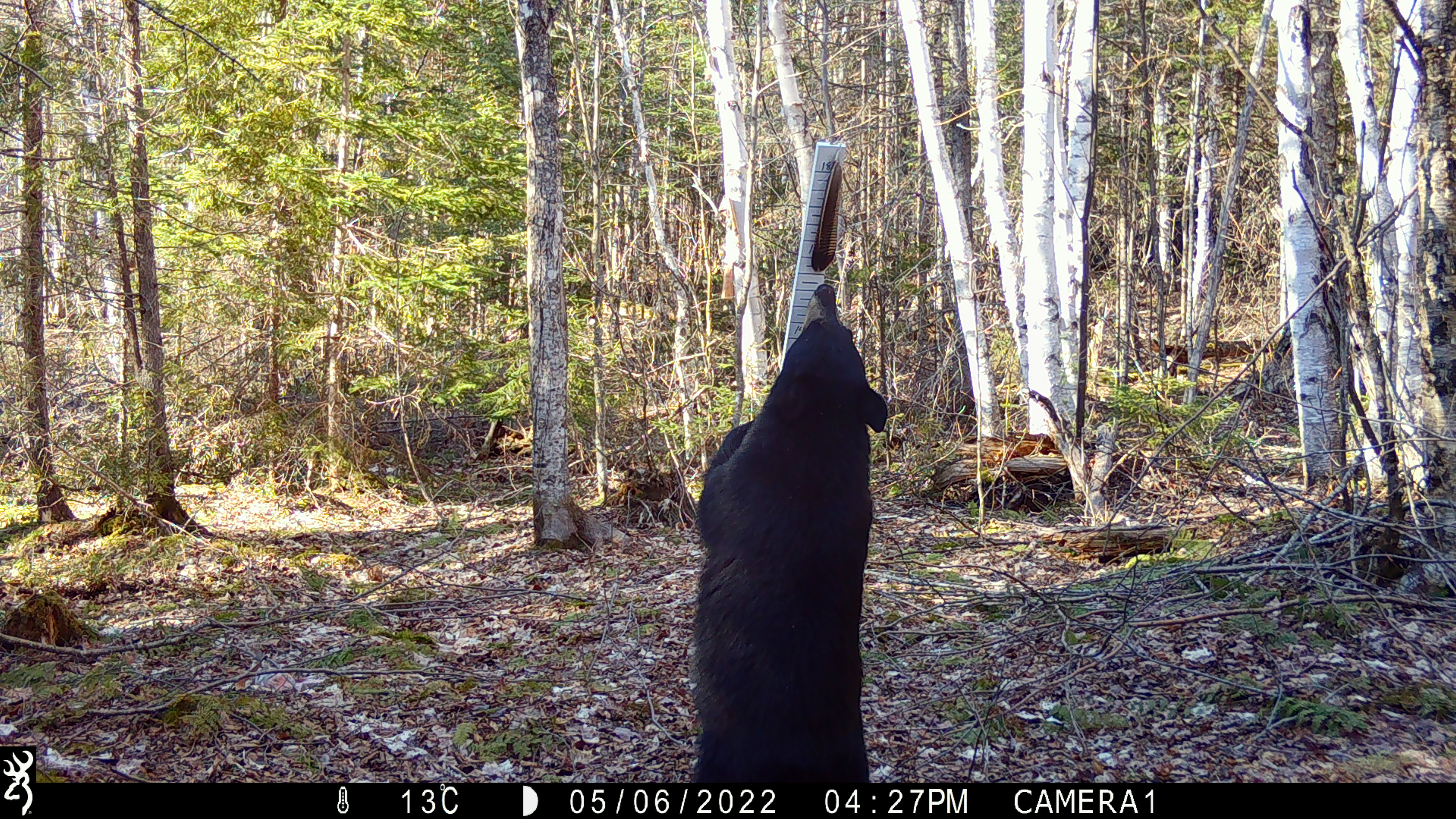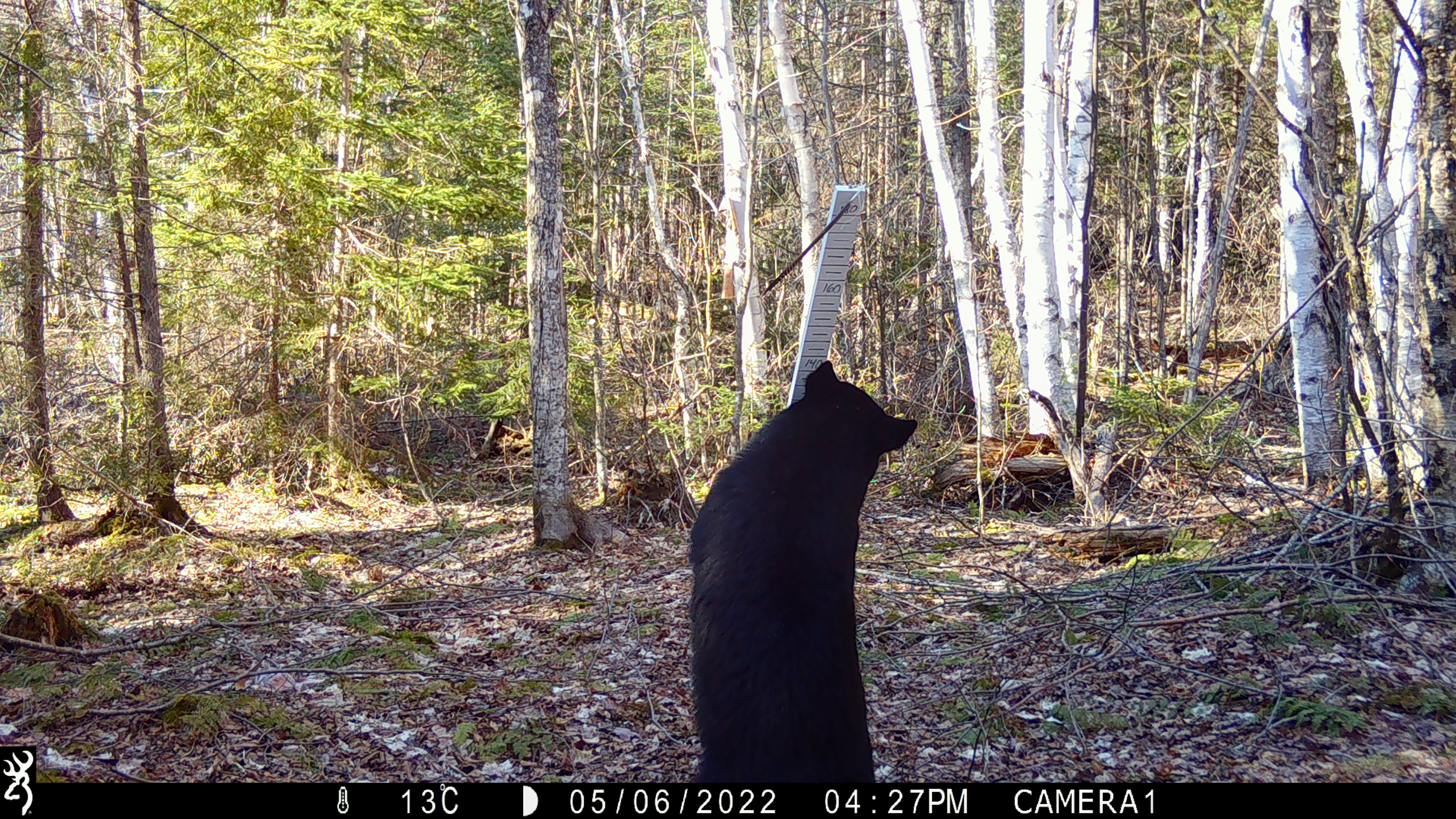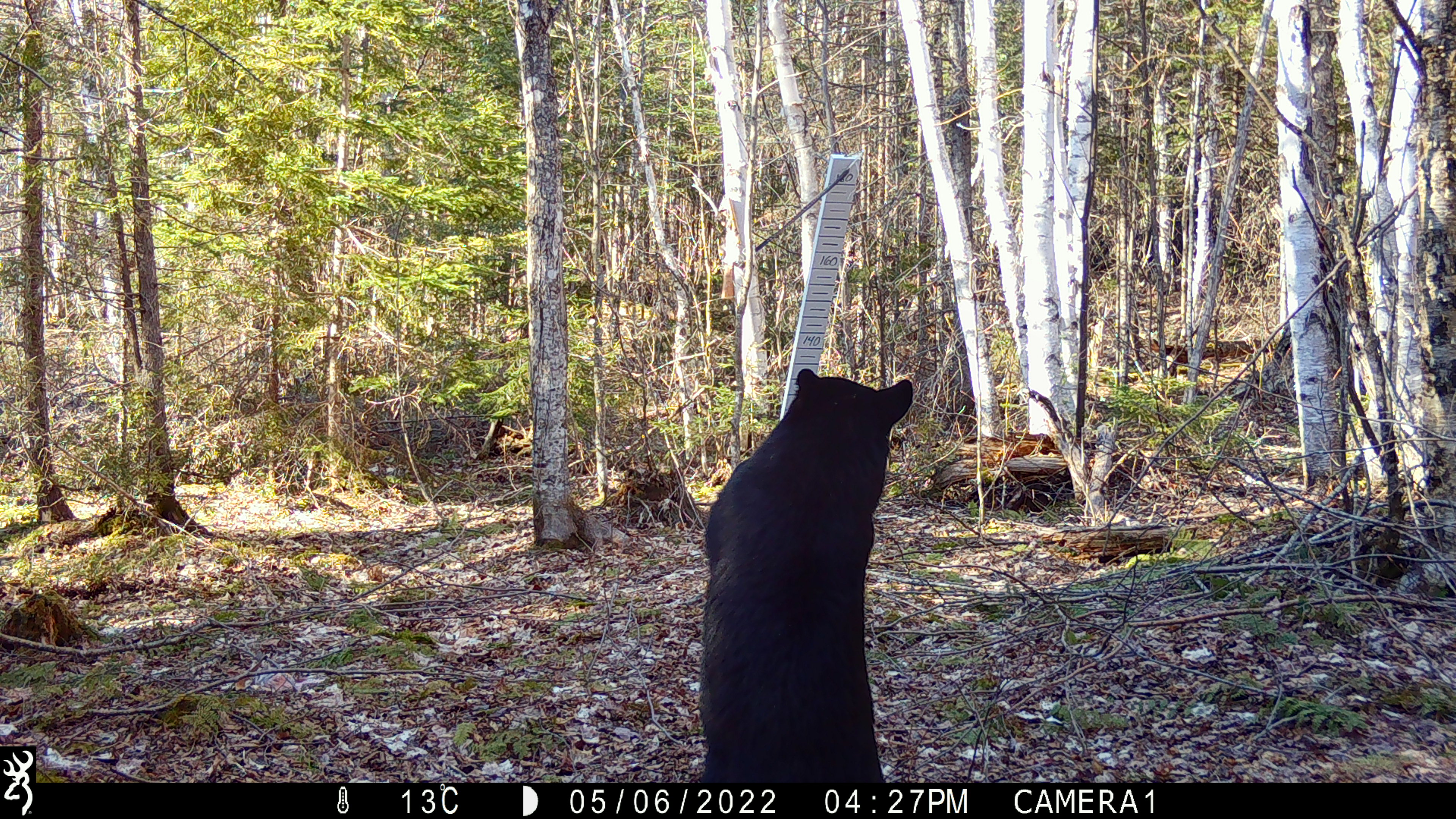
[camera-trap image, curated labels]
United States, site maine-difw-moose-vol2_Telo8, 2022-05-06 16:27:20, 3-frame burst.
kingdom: Animalia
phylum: Chordata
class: Mammalia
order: Carnivora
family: Ursidae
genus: Ursus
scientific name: Ursus americanus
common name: black bear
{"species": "black bear (Ursus americanus)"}